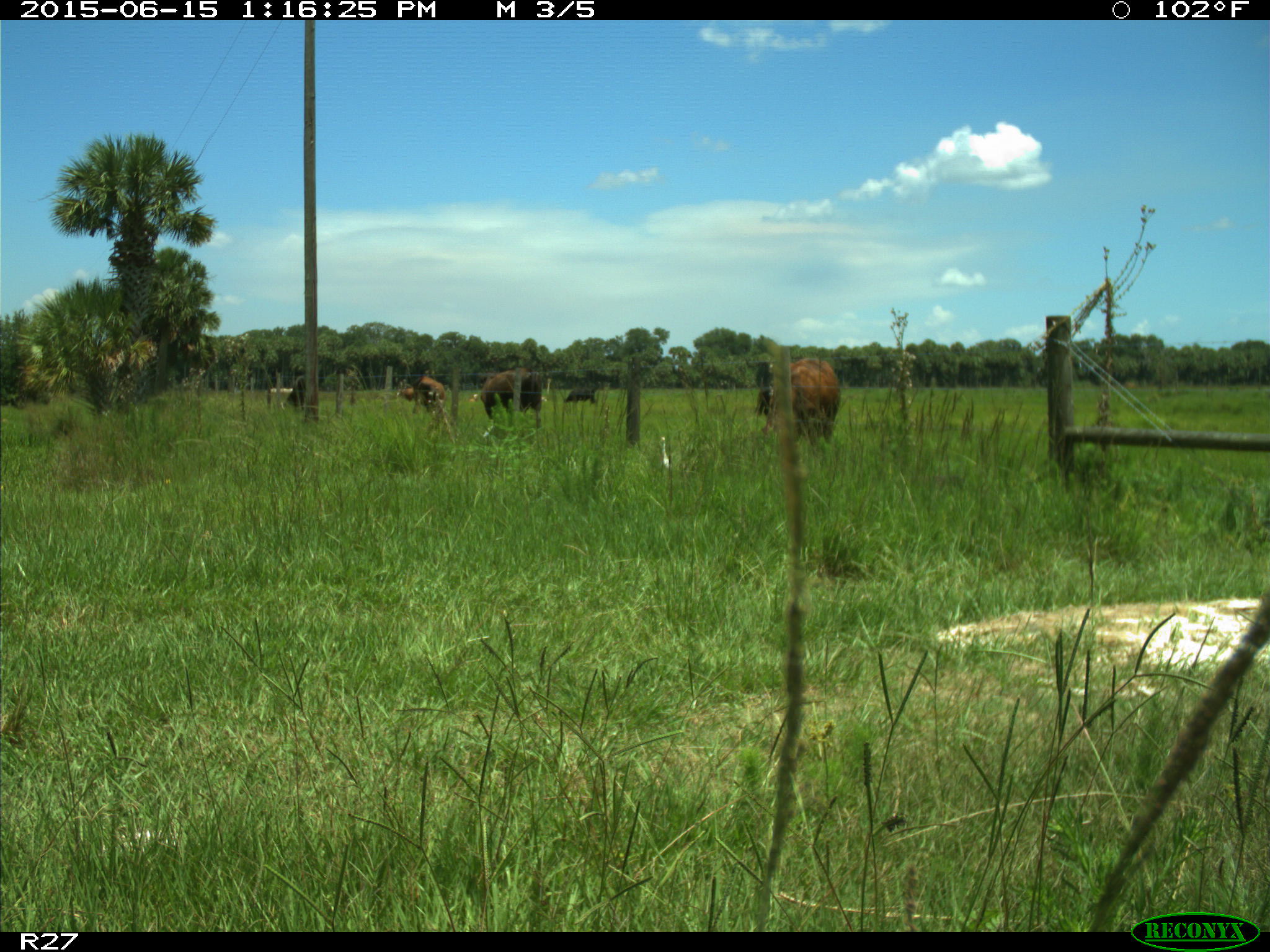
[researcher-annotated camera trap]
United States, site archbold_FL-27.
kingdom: Animalia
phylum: Chordata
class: Mammalia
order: Artiodactyla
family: Bovidae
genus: Bos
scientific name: Bos taurus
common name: domestic cow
Bos taurus (domestic cow).